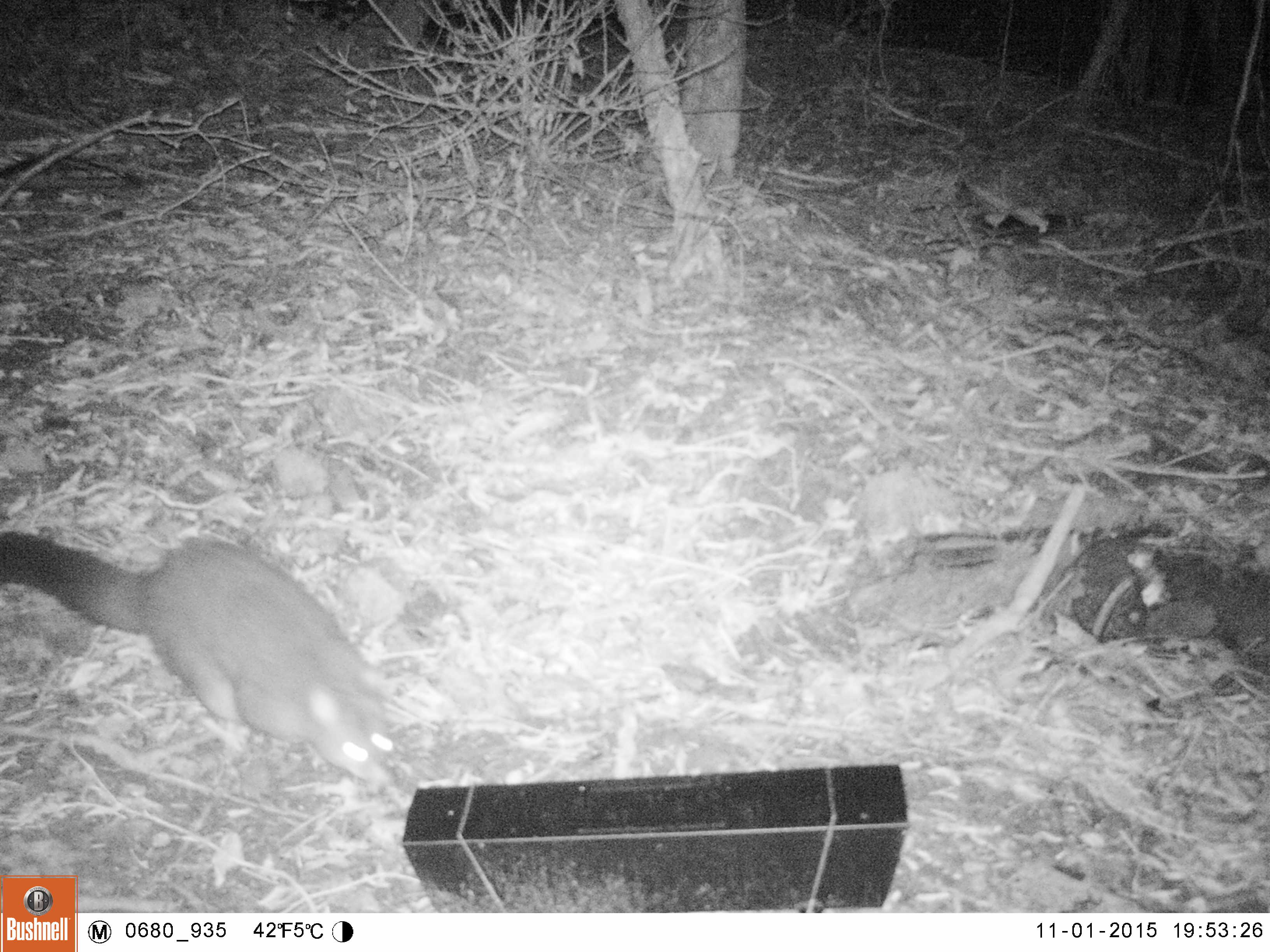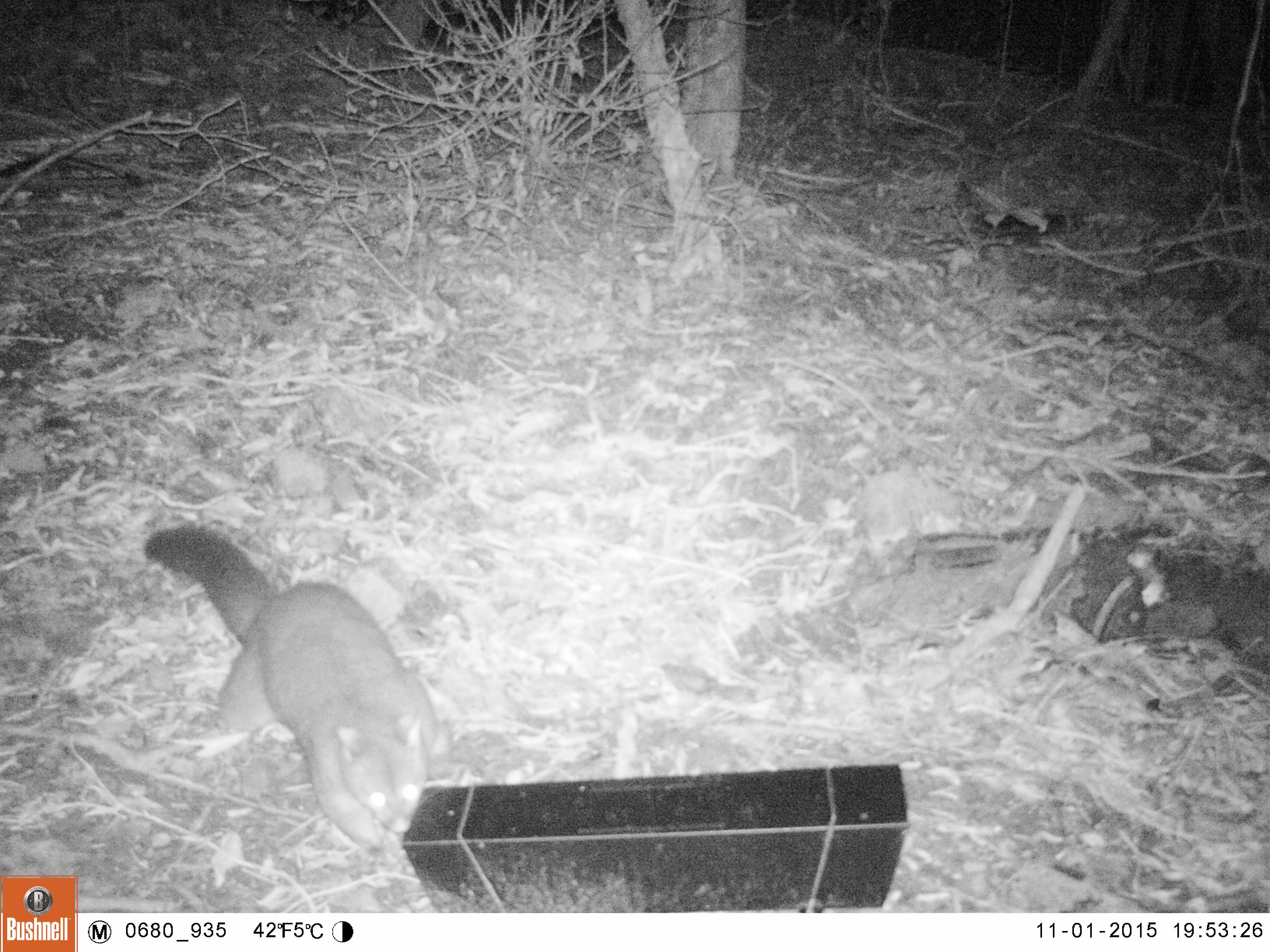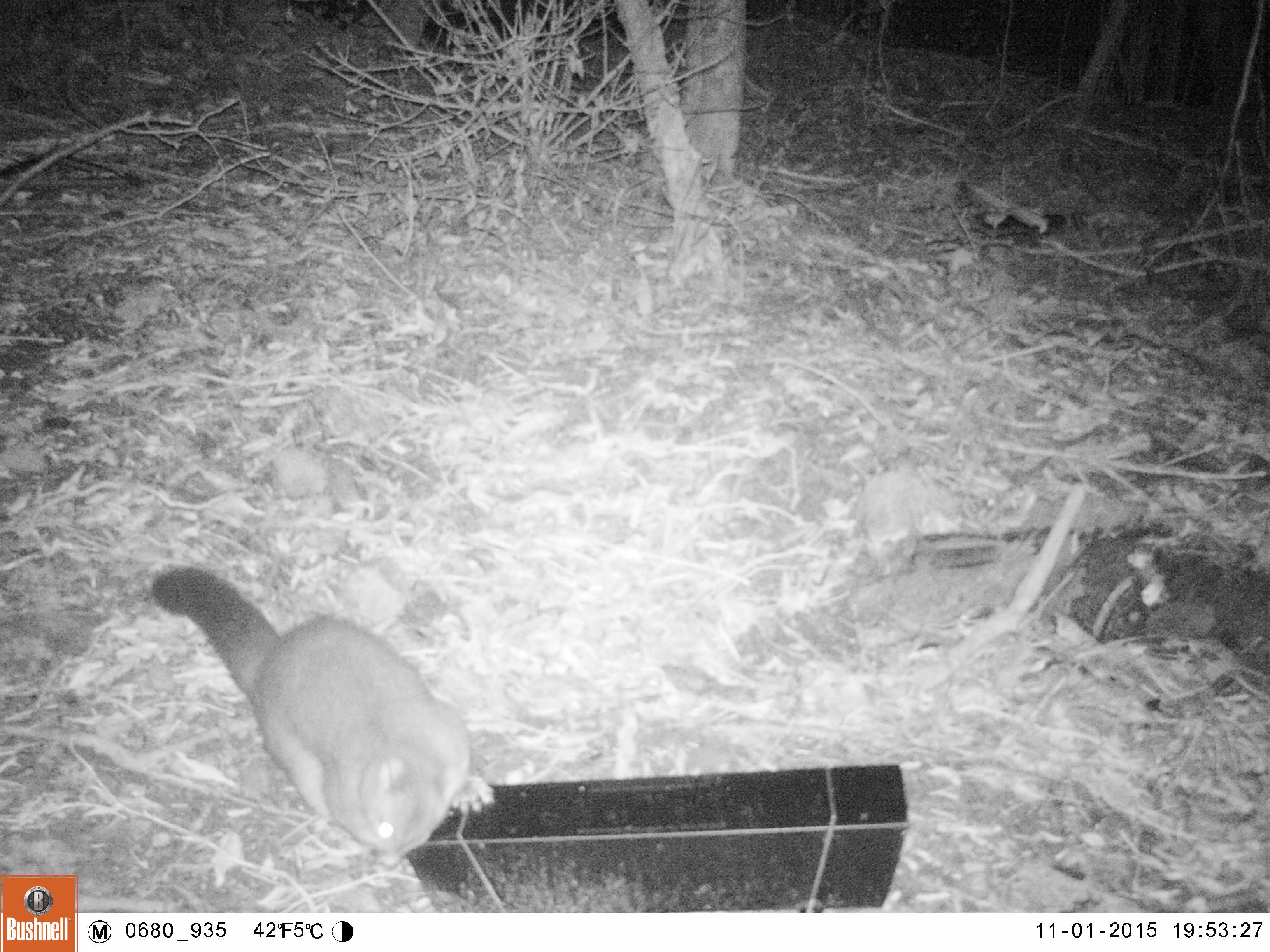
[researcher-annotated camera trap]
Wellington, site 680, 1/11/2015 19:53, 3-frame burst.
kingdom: Animalia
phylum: Chordata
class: Mammalia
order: Didelphimorphia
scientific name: Didelphimorphia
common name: possum